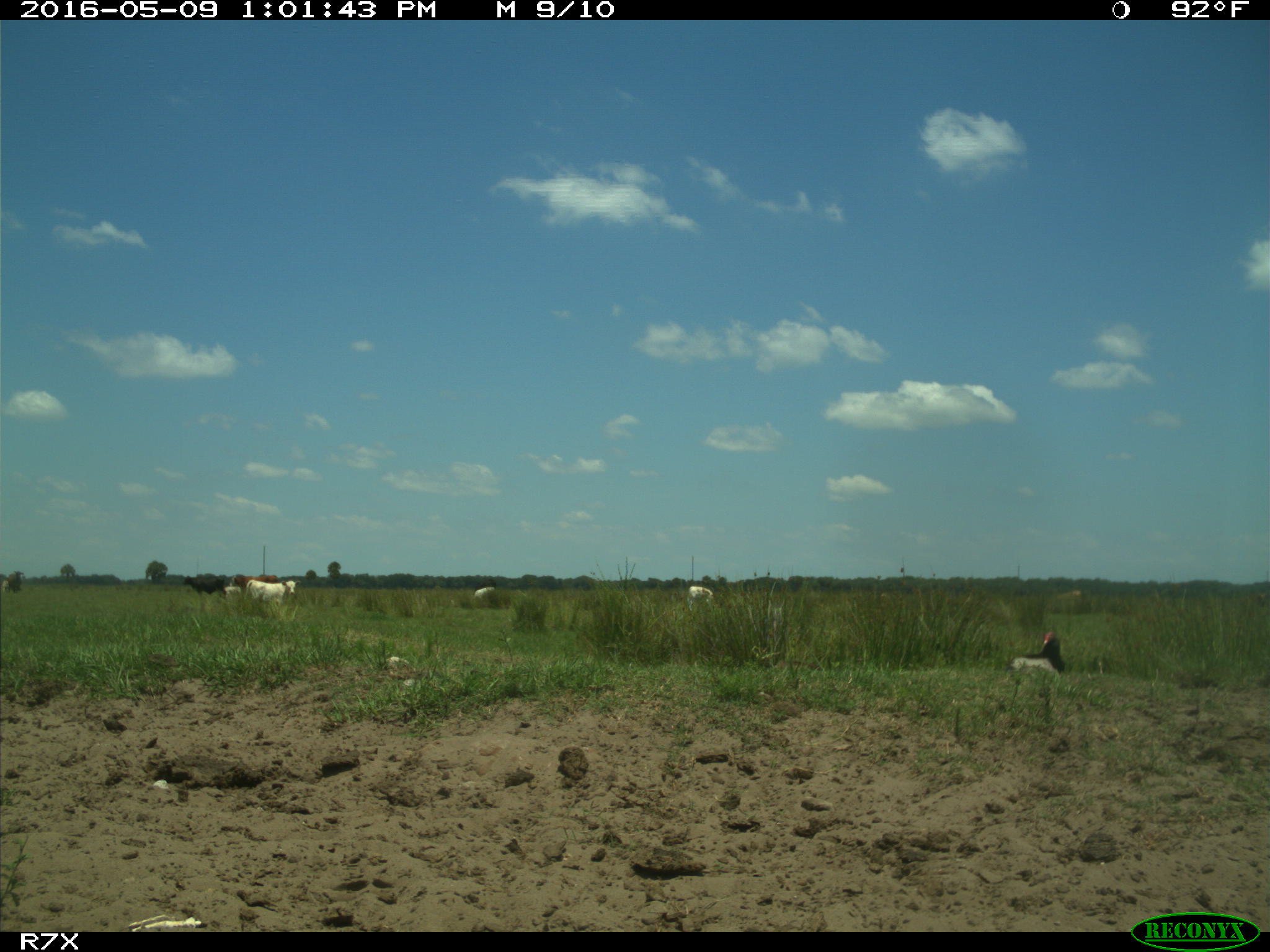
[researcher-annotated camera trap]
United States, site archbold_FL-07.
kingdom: Animalia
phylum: Chordata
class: Mammalia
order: Artiodactyla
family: Bovidae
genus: Bos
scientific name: Bos taurus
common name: domestic cow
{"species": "Bos taurus (domestic cow)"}